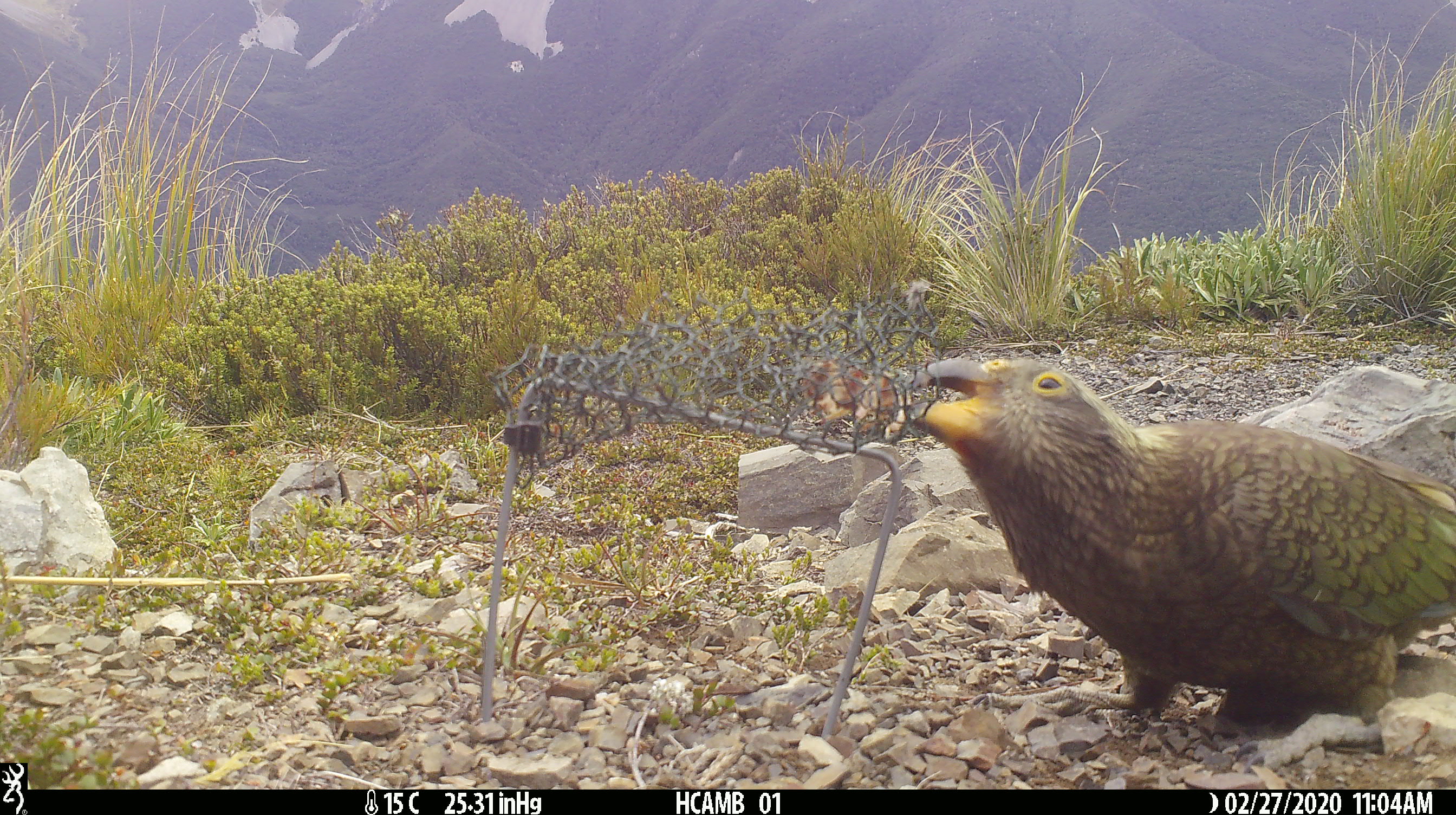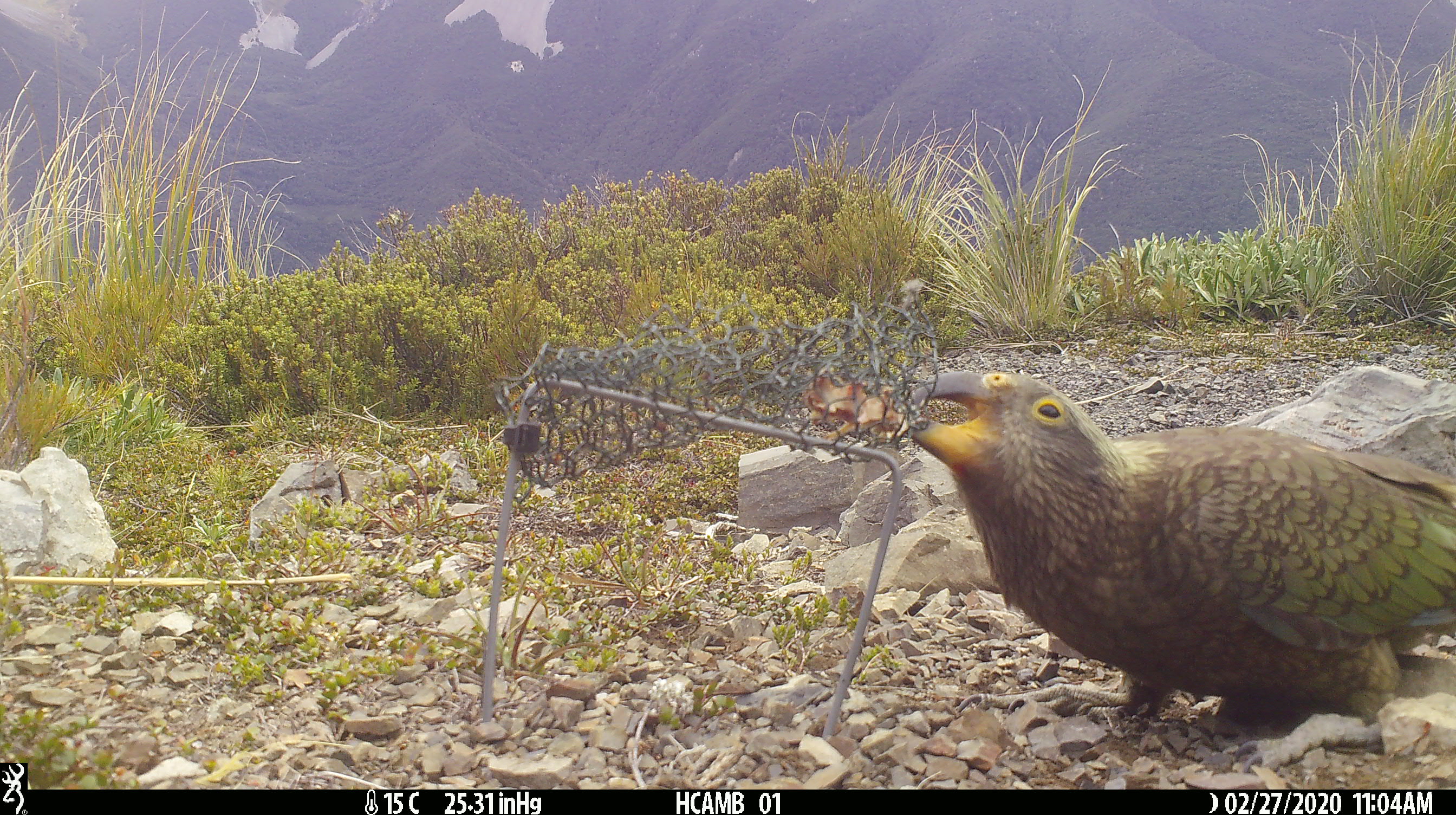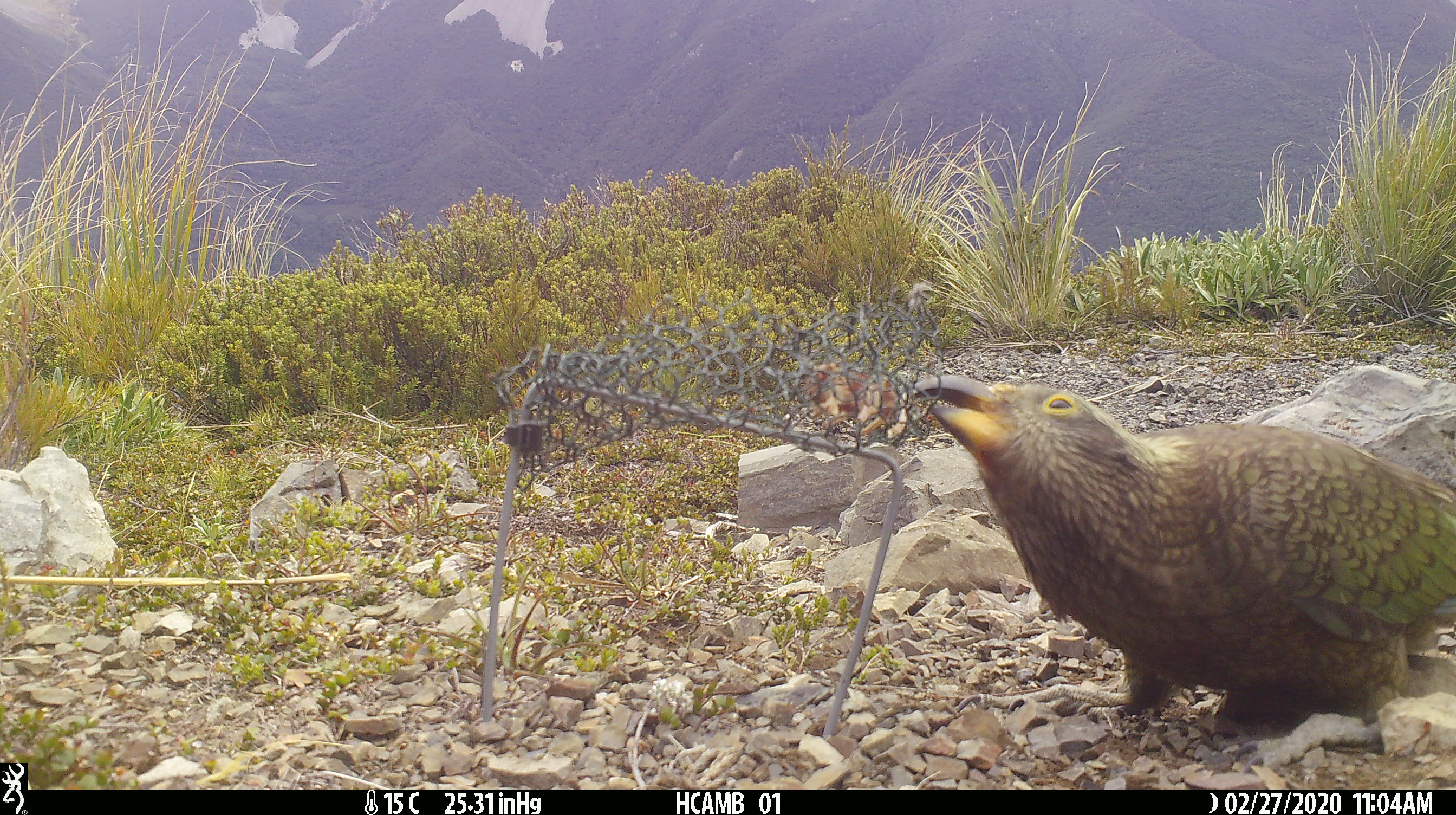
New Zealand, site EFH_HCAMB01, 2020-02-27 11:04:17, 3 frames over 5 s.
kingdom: Animalia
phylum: Chordata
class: Aves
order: Psittaciformes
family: Strigopidae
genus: Nestor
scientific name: Nestor notabilis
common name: kea